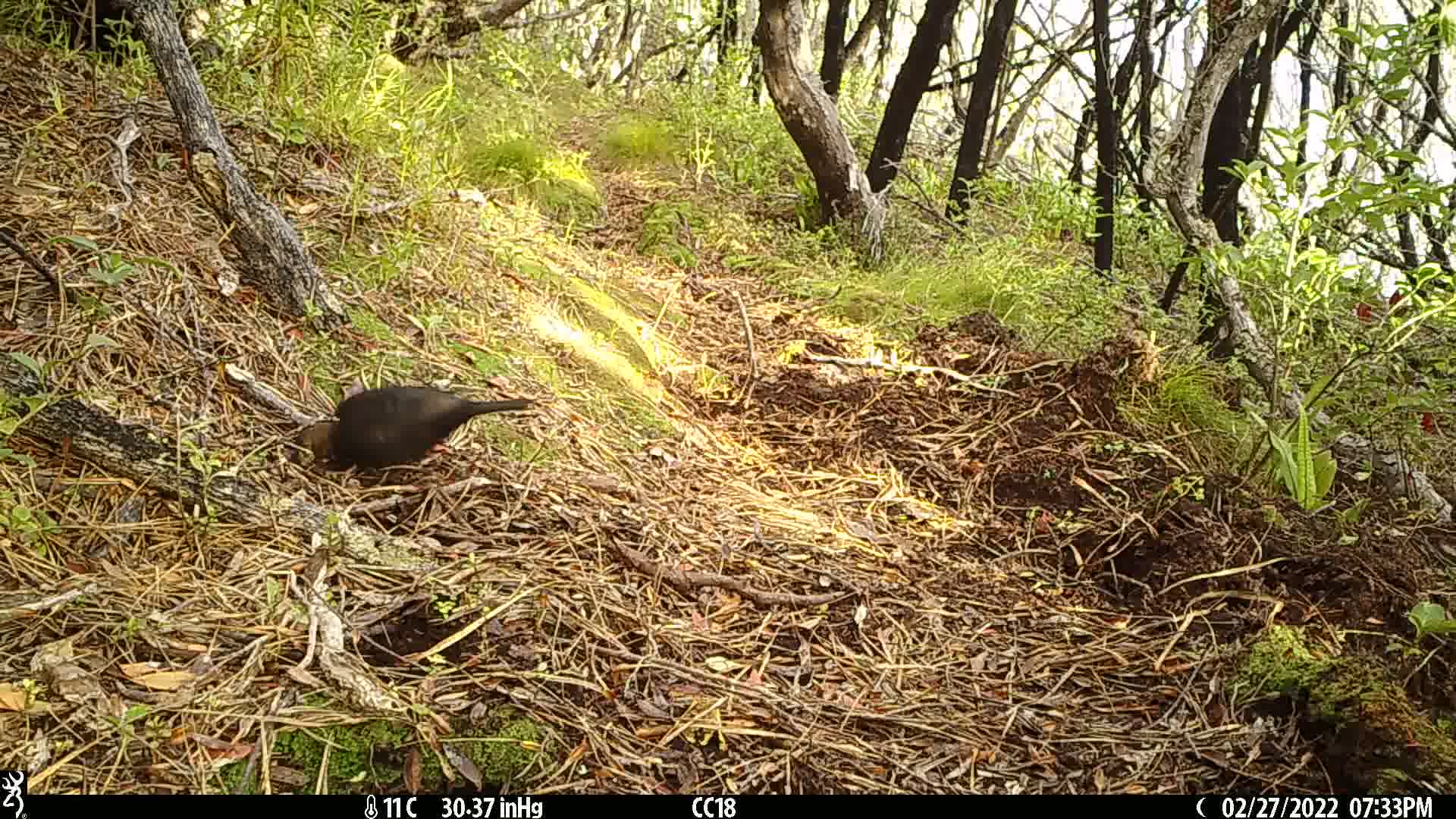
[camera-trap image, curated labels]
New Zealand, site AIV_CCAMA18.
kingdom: Animalia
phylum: Chordata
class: Aves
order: Passeriformes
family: Turdidae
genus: Turdus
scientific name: Turdus merula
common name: eurasian blackbird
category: blackbird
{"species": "blackbird (eurasian blackbird) (Turdus merula)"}